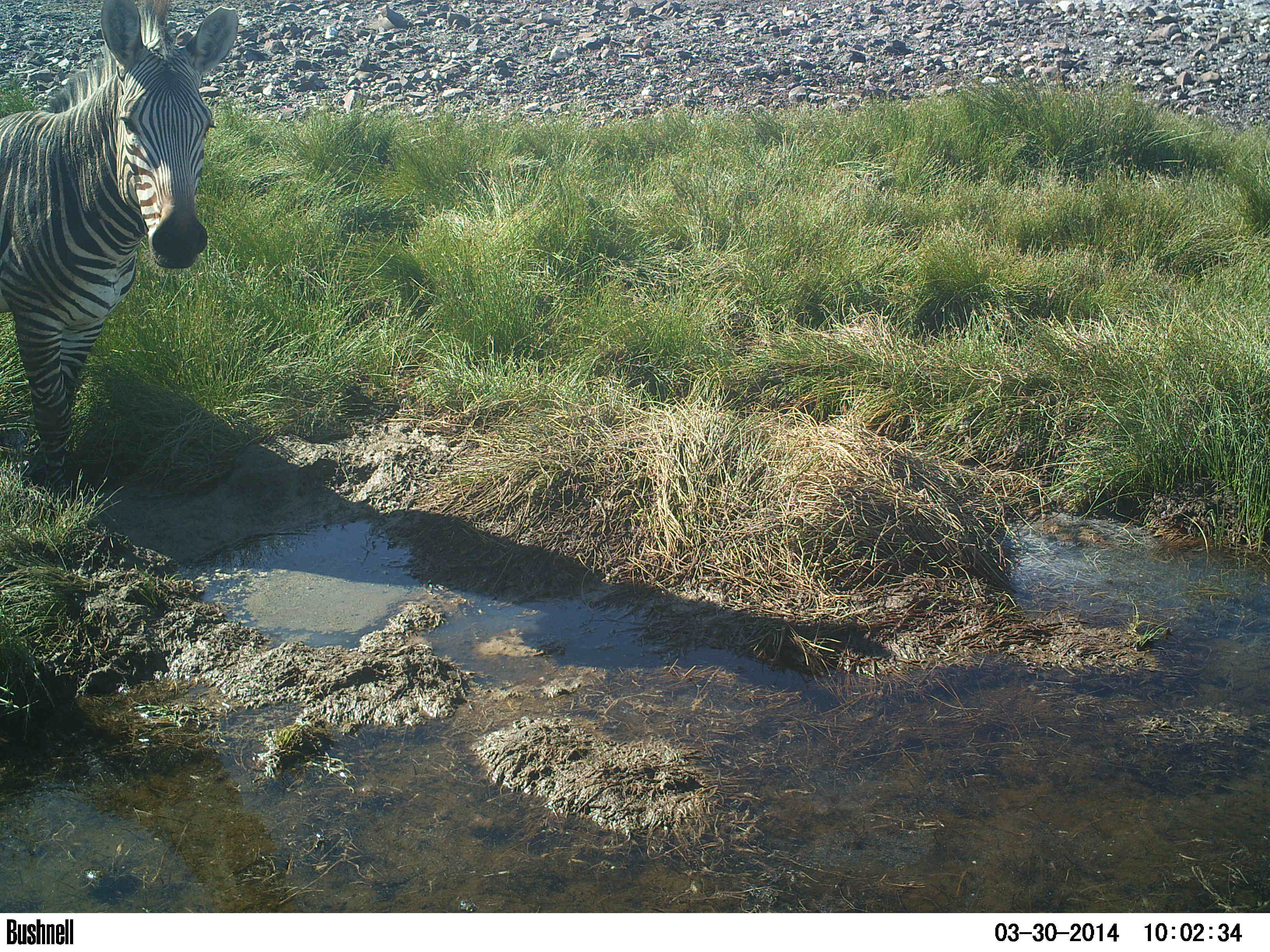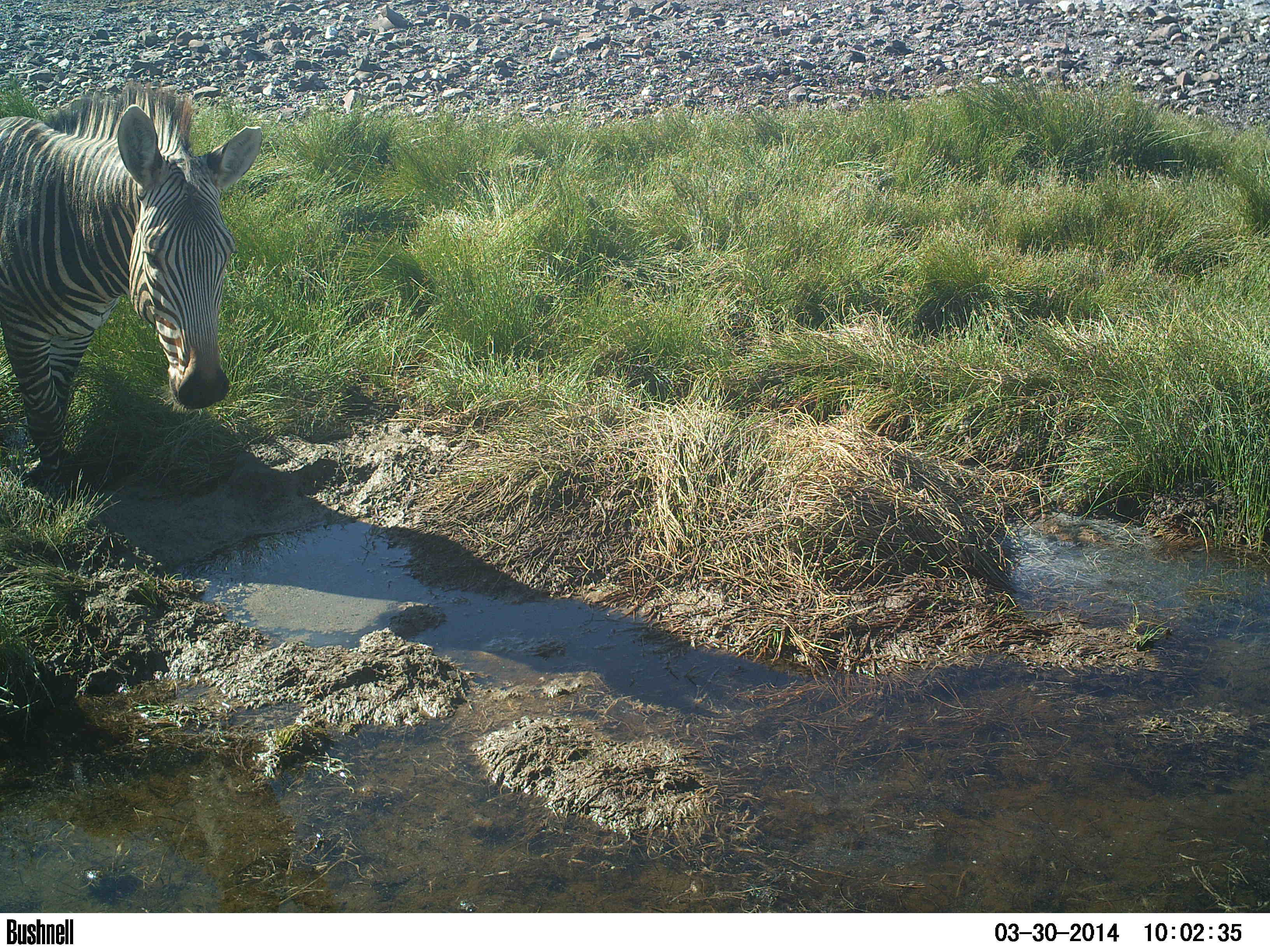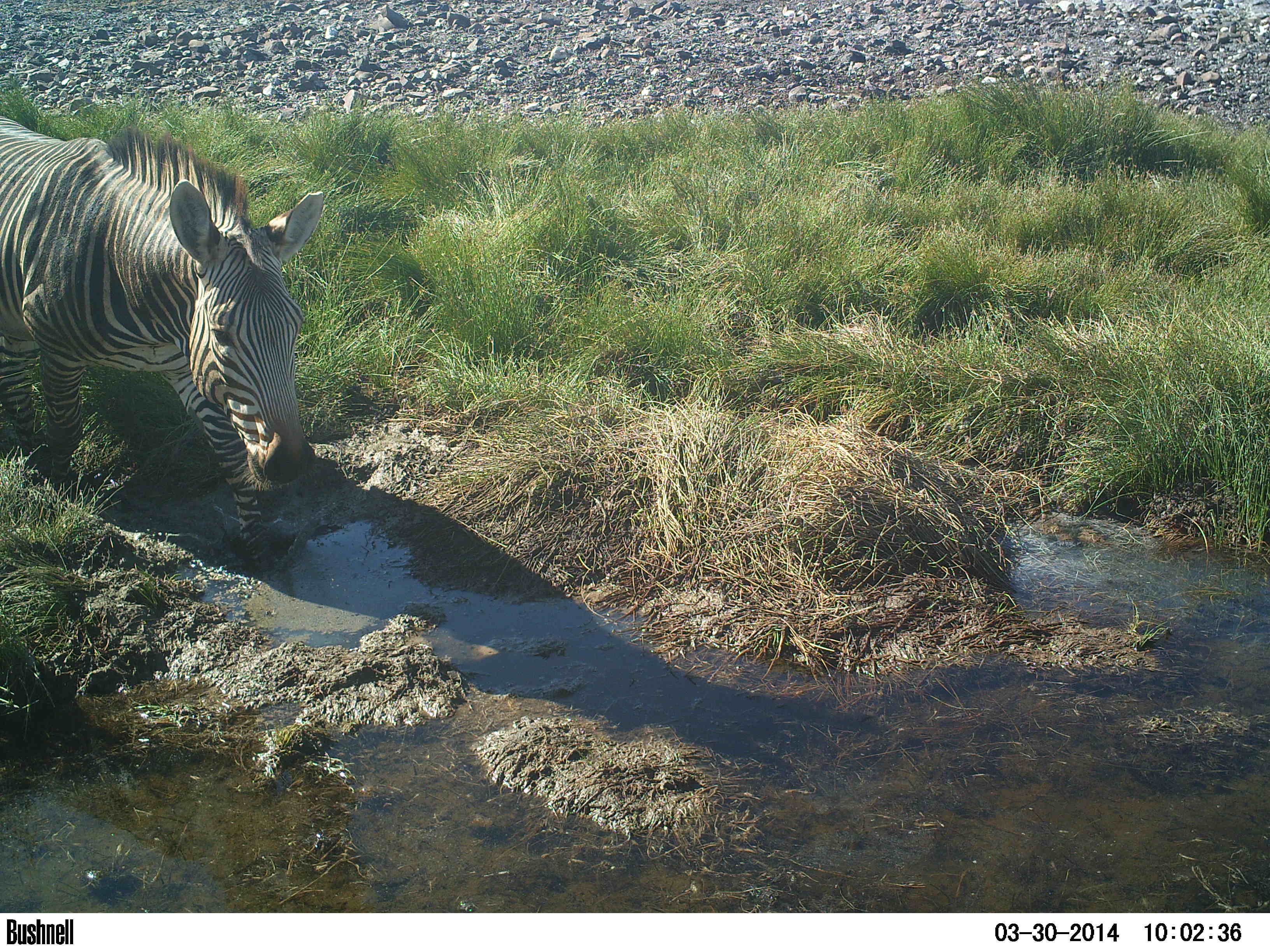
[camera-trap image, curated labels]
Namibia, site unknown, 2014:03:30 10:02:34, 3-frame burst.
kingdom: Animalia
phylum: Chordata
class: Mammalia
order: Perissodactyla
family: Equidae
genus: Equus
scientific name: Equus zebra hartmannae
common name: hartmann's mountain zebra